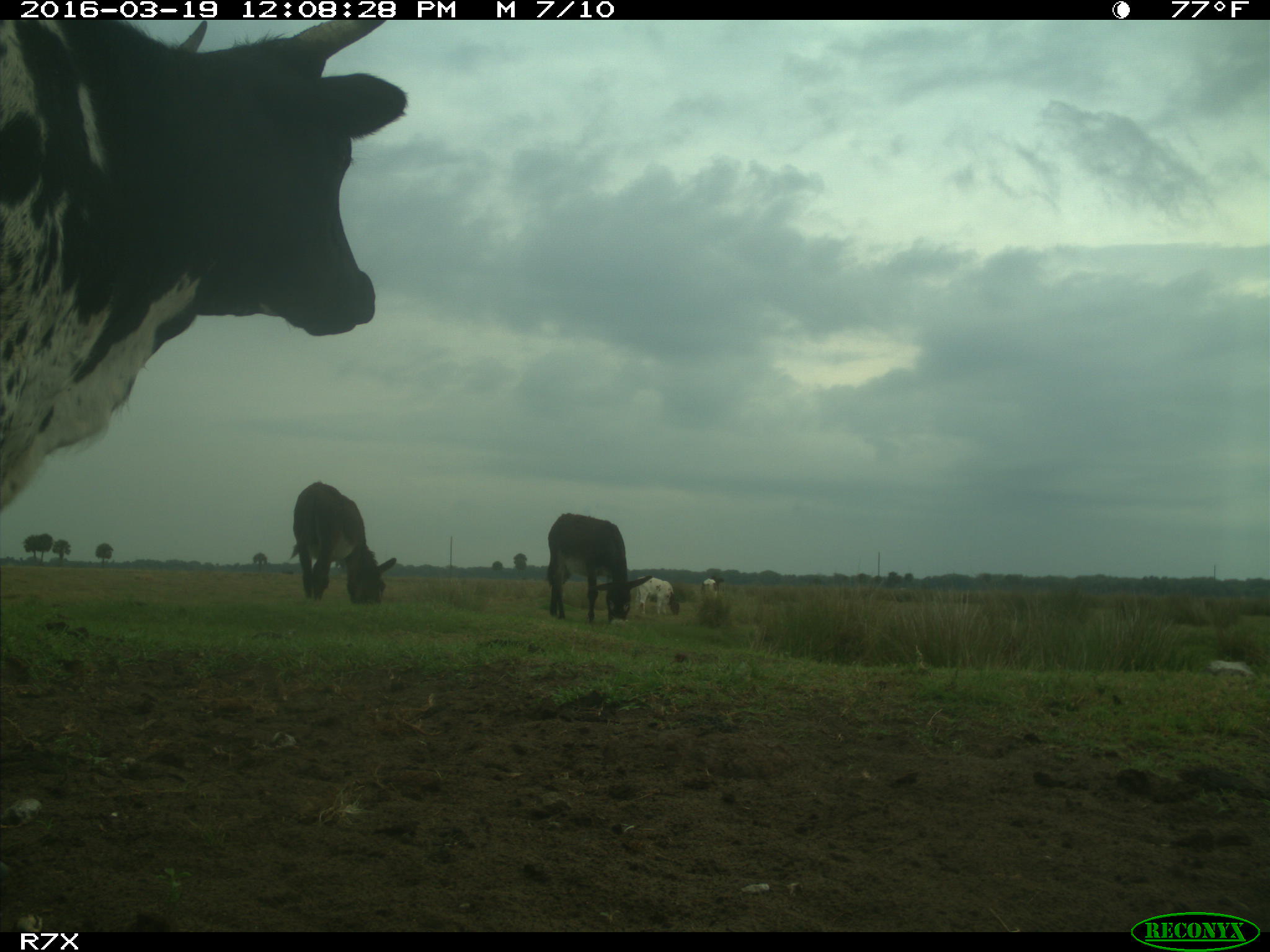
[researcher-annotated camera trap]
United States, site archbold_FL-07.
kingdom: Animalia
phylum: Chordata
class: Mammalia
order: Artiodactyla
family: Bovidae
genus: Bos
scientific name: Bos taurus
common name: domestic cow